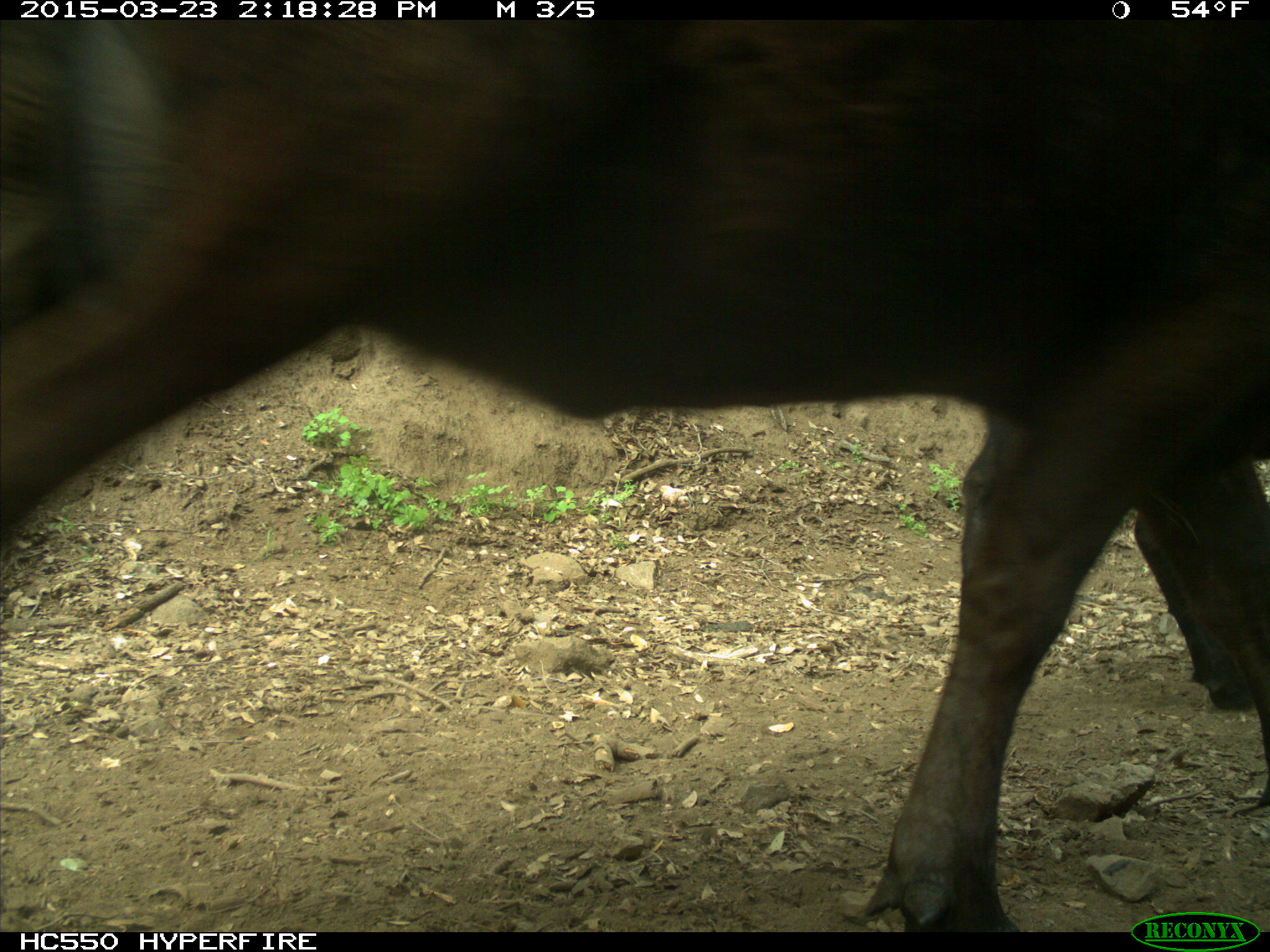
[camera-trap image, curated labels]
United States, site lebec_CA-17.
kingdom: Animalia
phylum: Chordata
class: Mammalia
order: Artiodactyla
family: Bovidae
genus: Bos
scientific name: Bos taurus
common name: domestic cow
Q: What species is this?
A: Bos taurus (domestic cow).